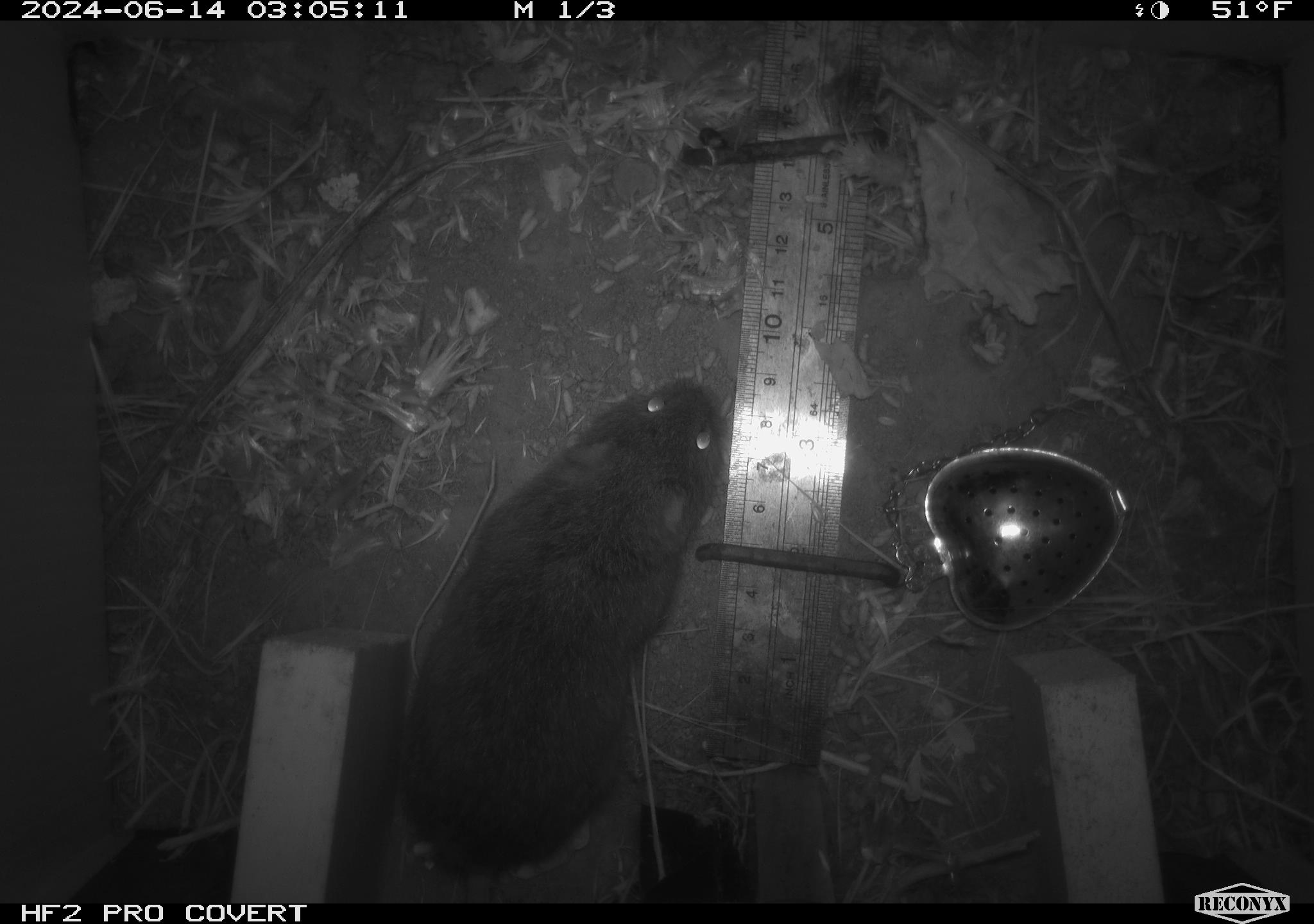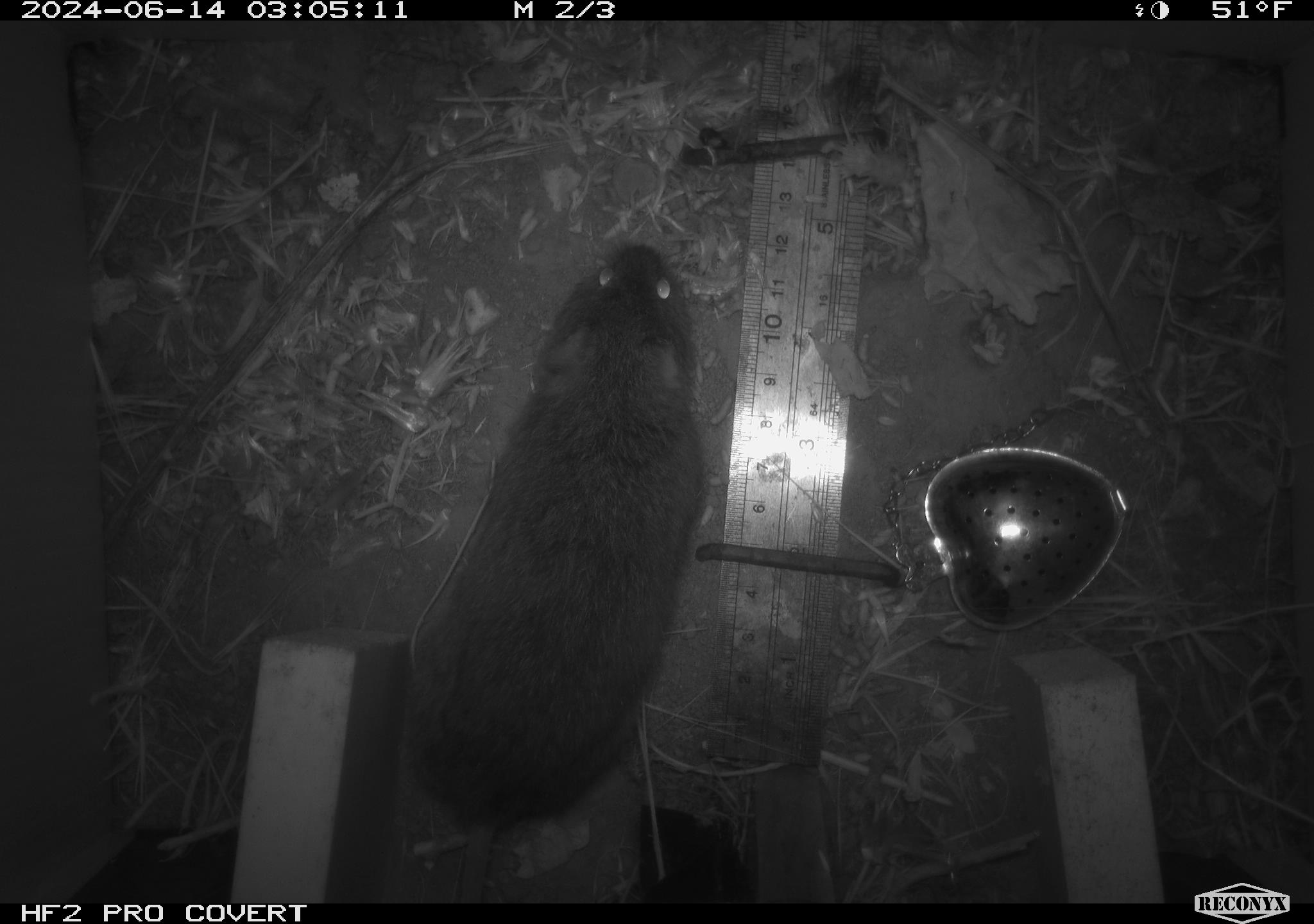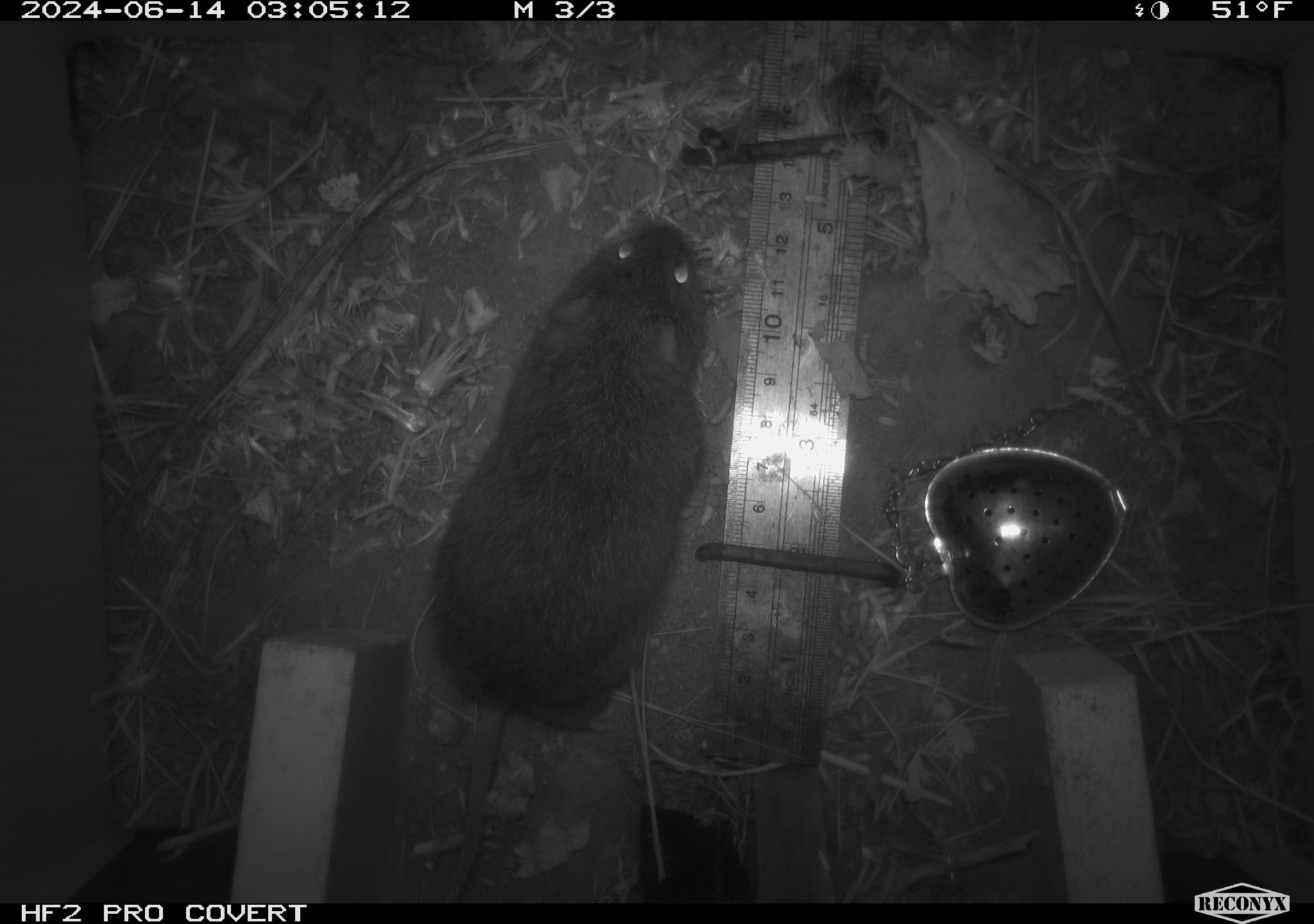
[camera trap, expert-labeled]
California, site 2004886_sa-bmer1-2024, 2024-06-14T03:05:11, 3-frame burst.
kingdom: Animalia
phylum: Chordata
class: Mammalia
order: Rodentia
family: Cricetidae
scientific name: Cricetidae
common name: hamsters, voles, lemmings, and allies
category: cricetidae family